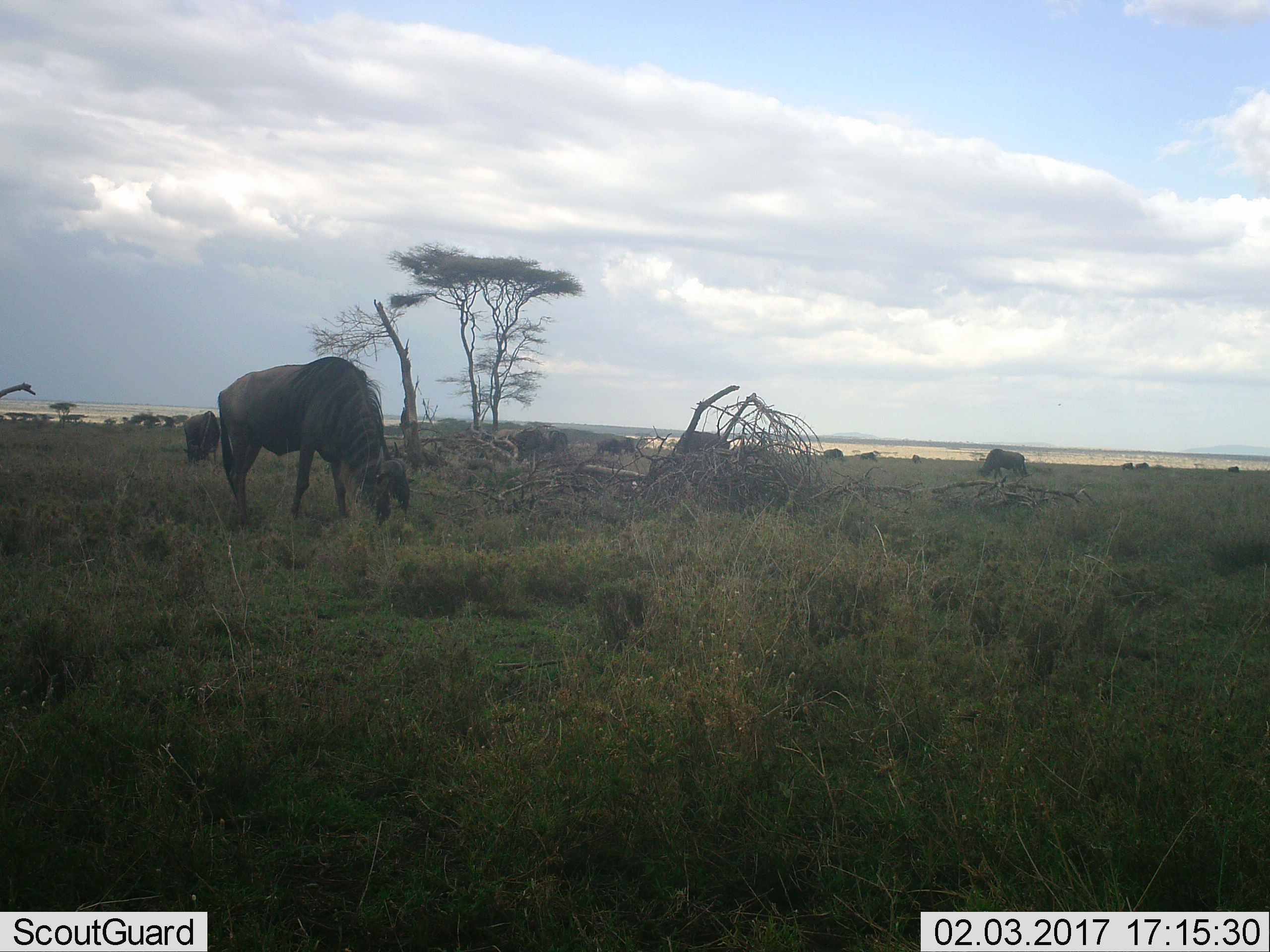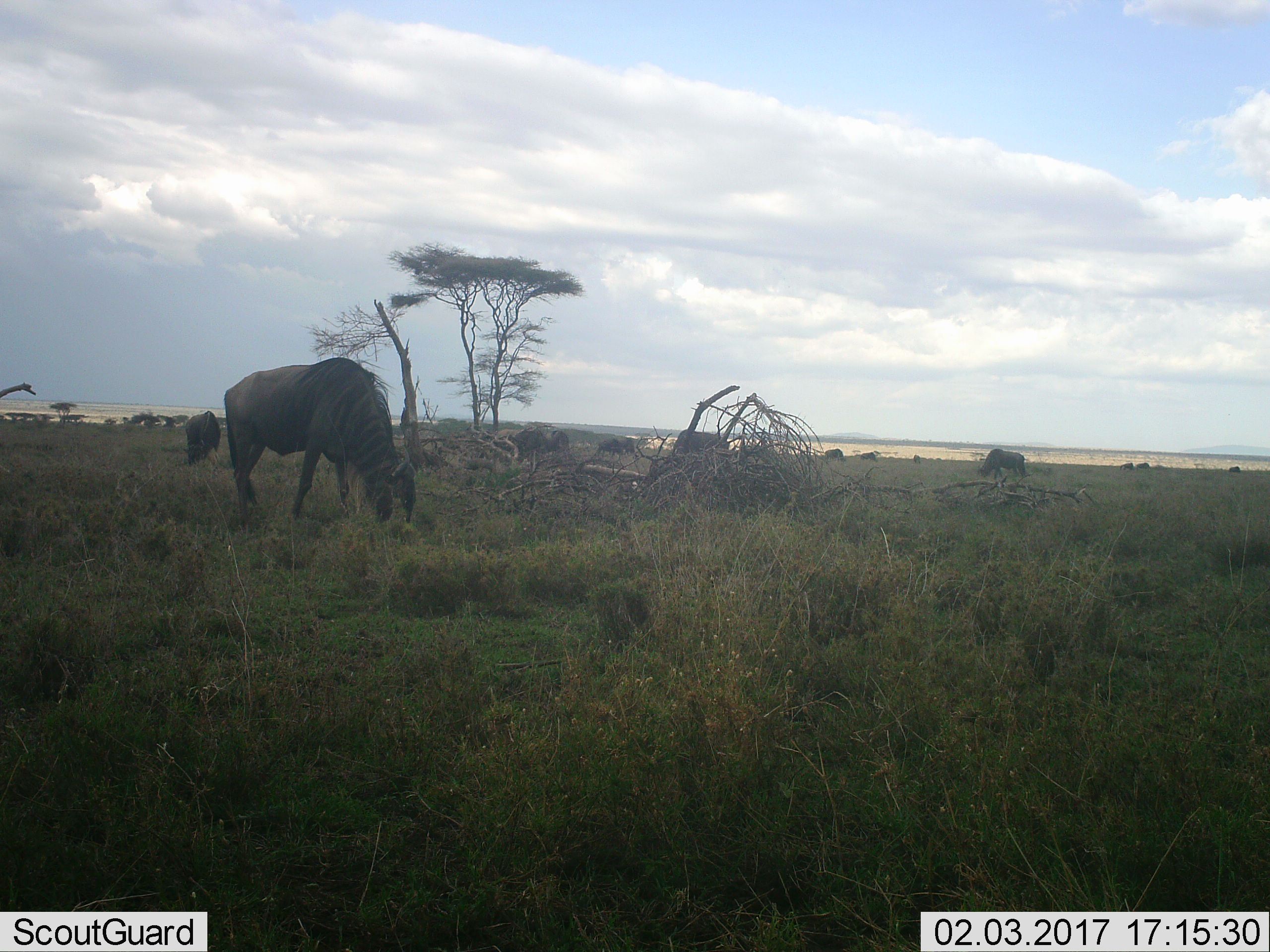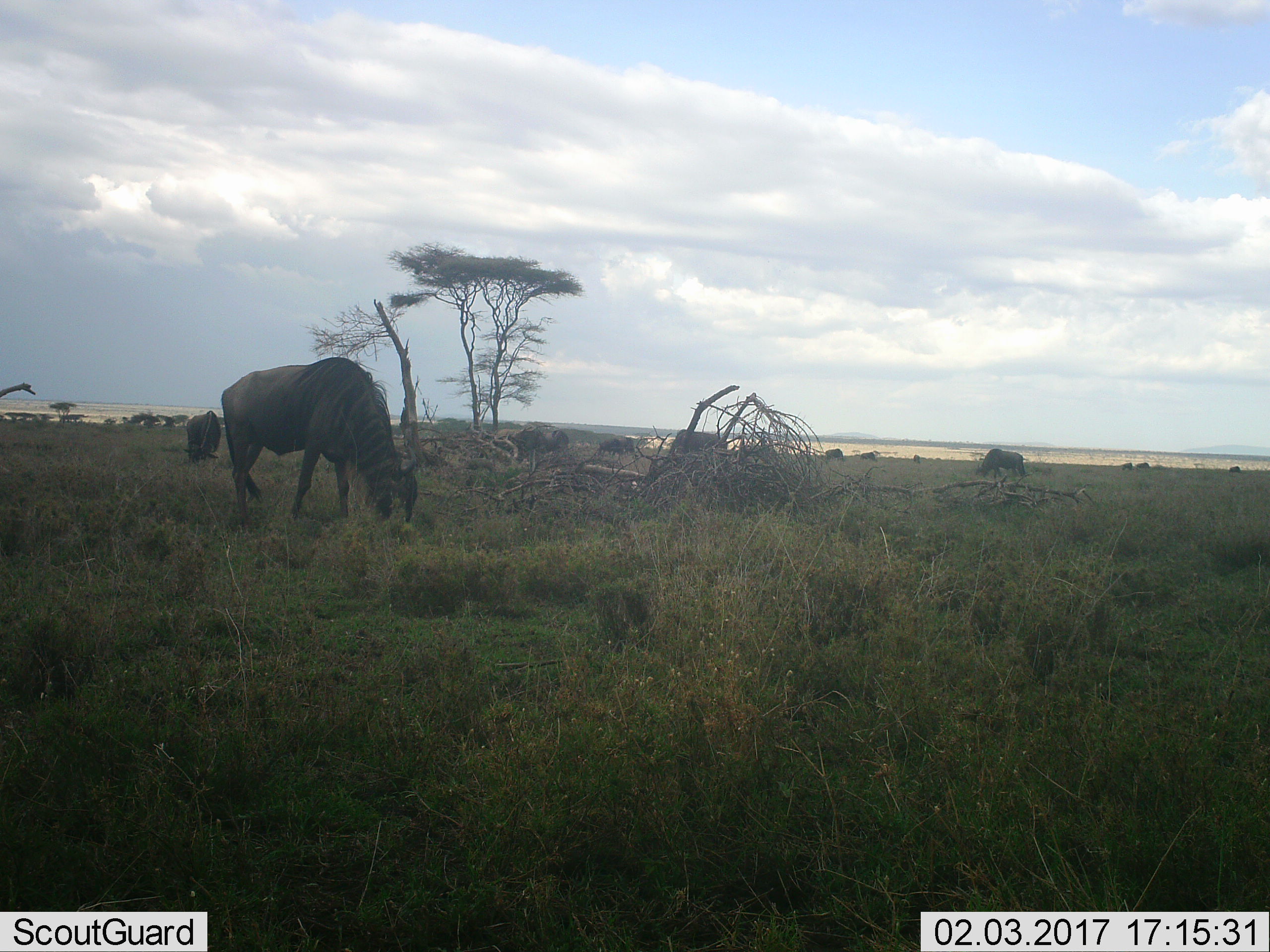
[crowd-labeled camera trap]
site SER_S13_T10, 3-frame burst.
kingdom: Animalia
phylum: Chordata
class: Mammalia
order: Artiodactyla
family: Bovidae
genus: Connochaetes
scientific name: Connochaetes taurinus taurinus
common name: blue wildebeest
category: wildebeestblue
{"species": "wildebeestblue (blue wildebeest) (Connochaetes taurinus taurinus)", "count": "9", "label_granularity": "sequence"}